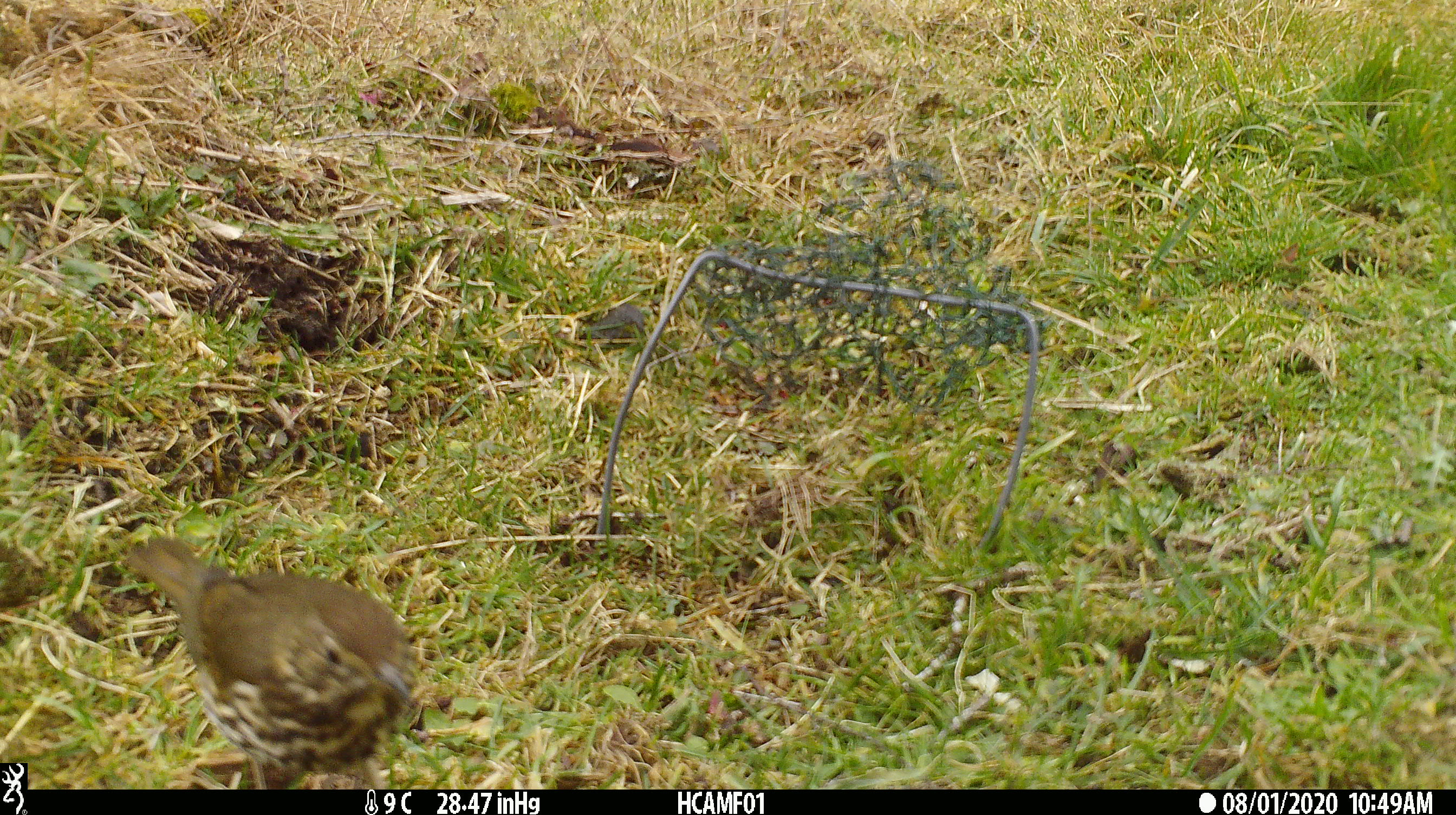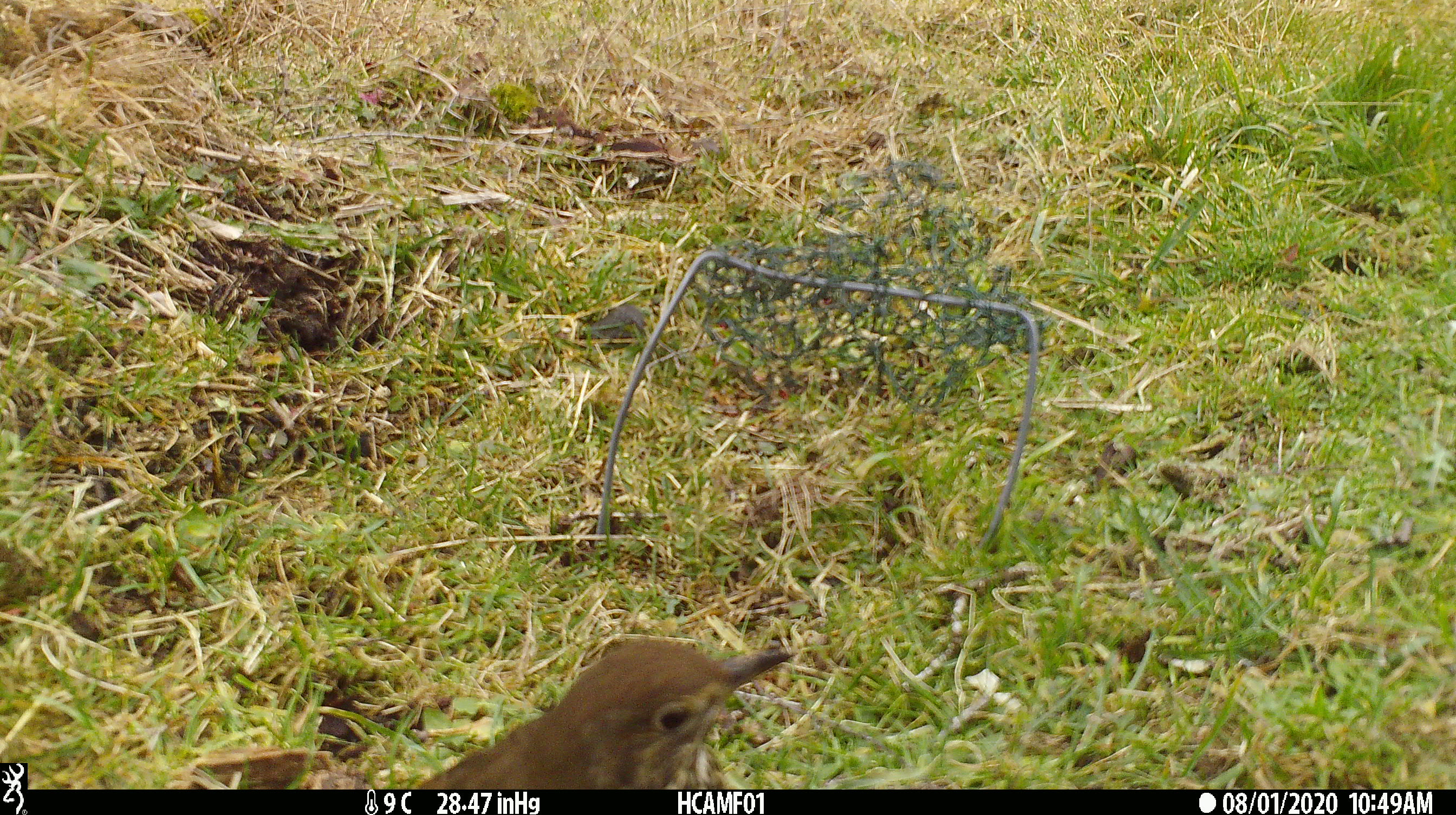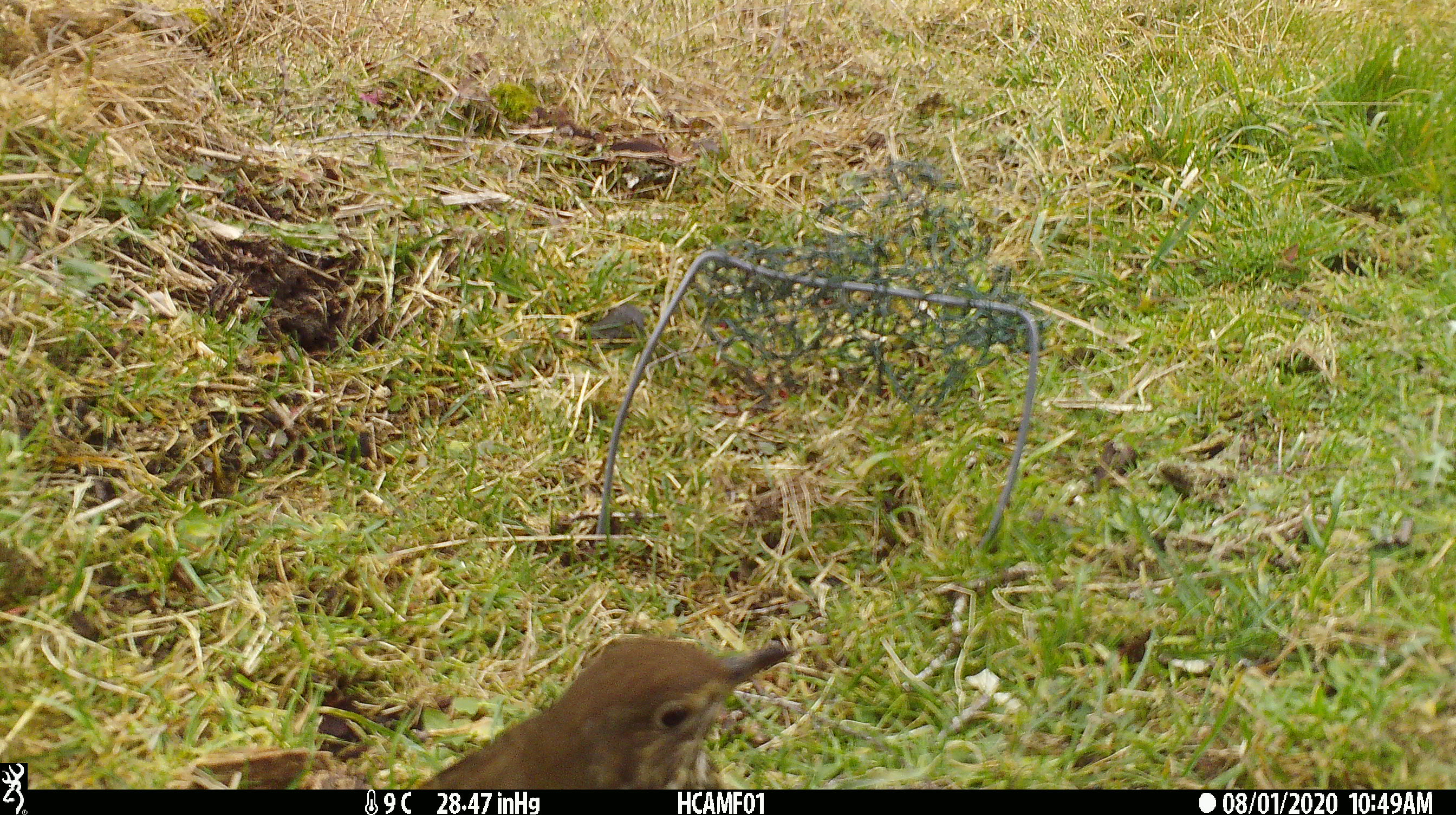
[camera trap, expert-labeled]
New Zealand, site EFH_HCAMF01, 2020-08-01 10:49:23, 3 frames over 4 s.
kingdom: Animalia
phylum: Chordata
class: Aves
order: Passeriformes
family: Turdidae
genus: Turdus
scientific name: Turdus philomelos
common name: song thrush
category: thrush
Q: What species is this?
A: Thrush (song thrush) (Turdus philomelos).